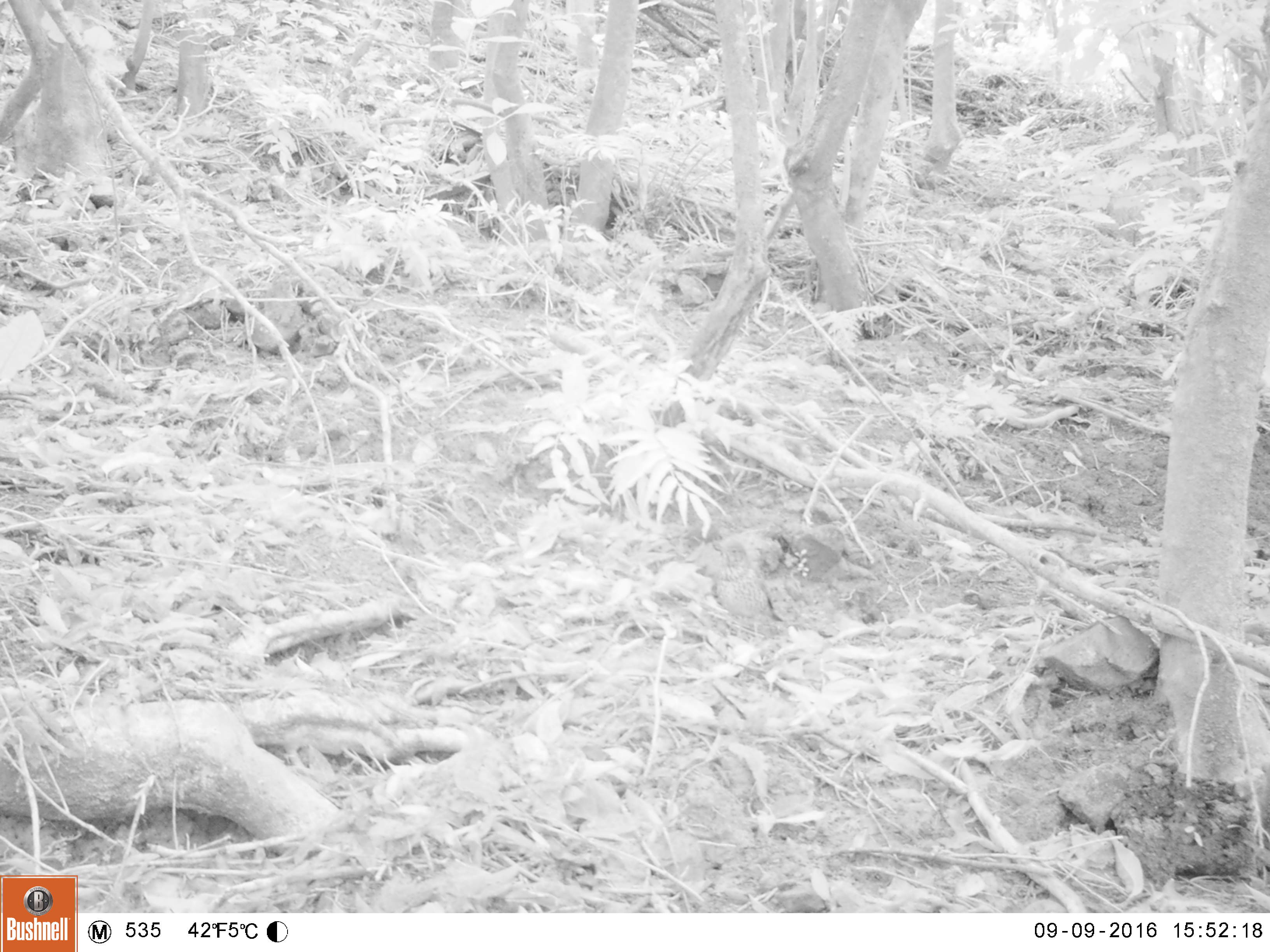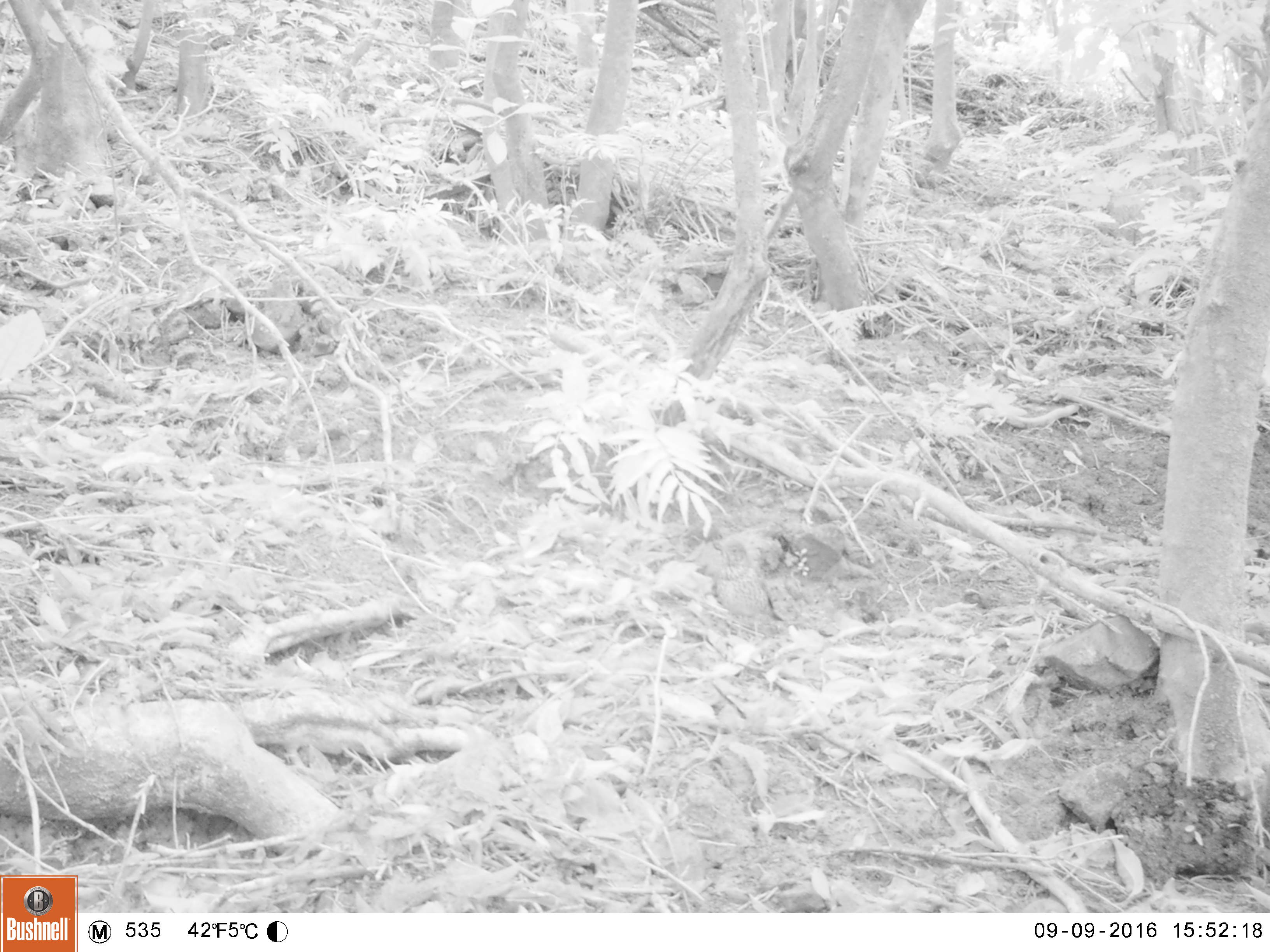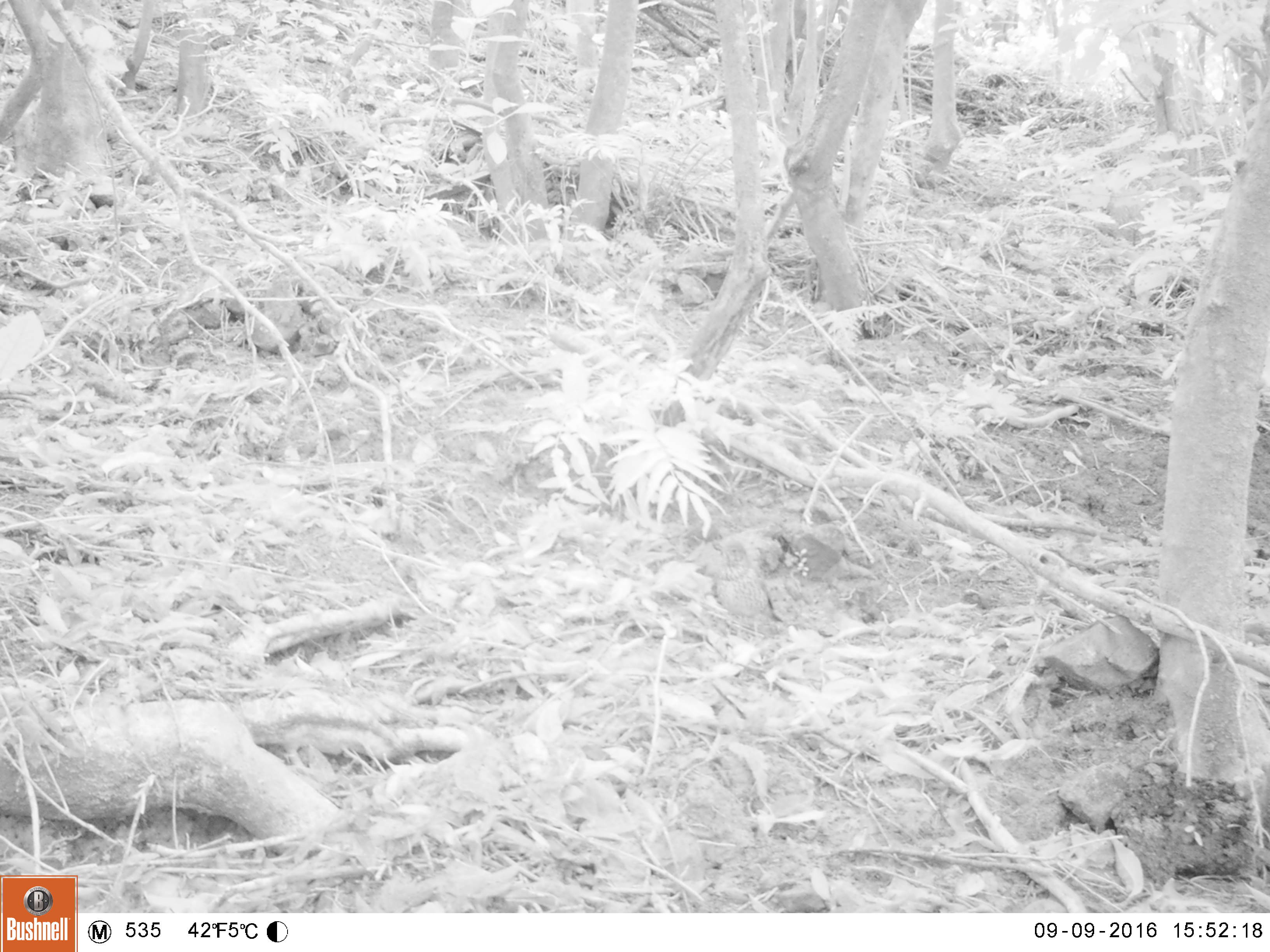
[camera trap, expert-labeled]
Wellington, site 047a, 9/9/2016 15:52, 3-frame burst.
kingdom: Animalia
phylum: Chordata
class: Aves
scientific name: Aves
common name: bird